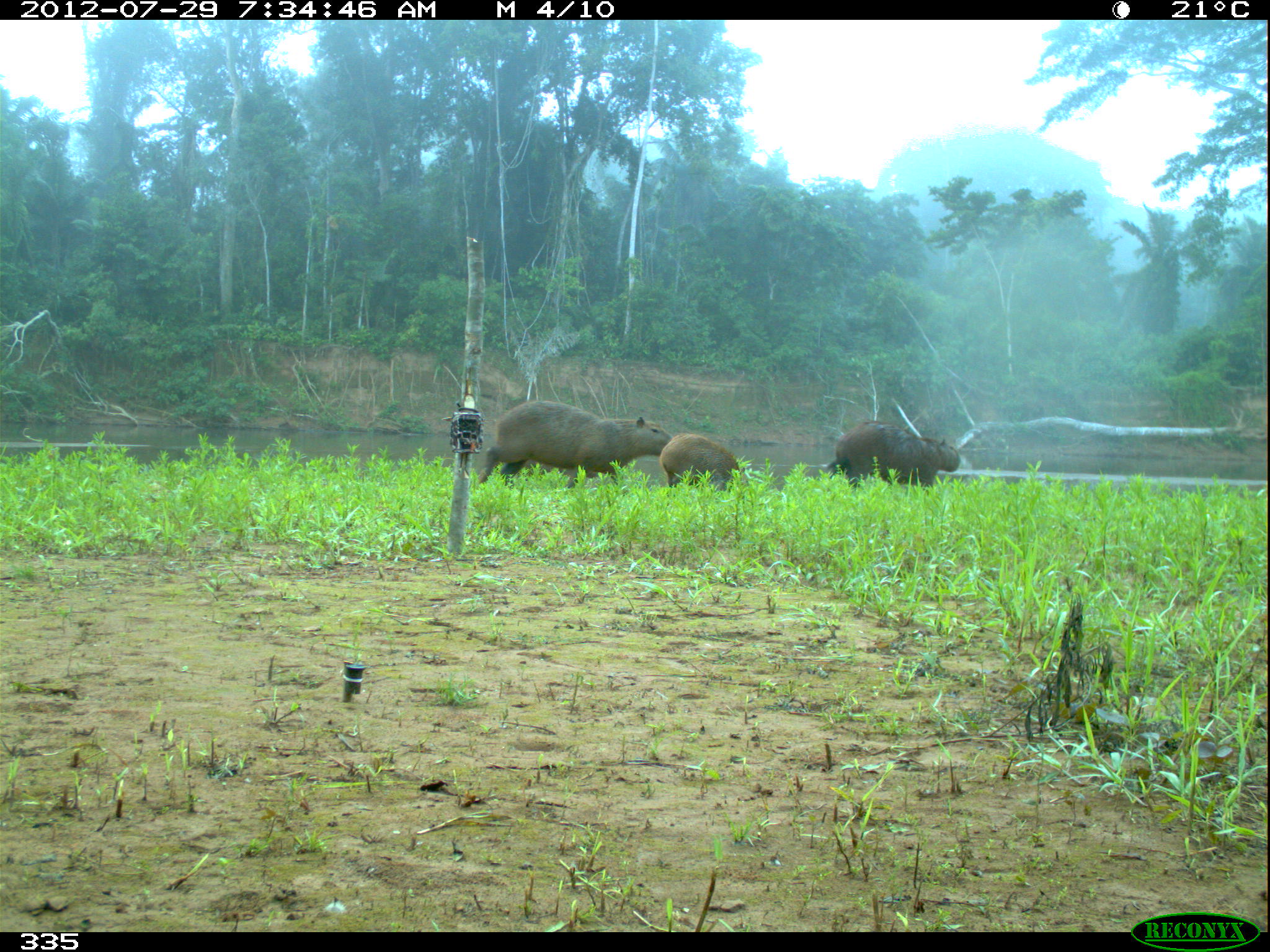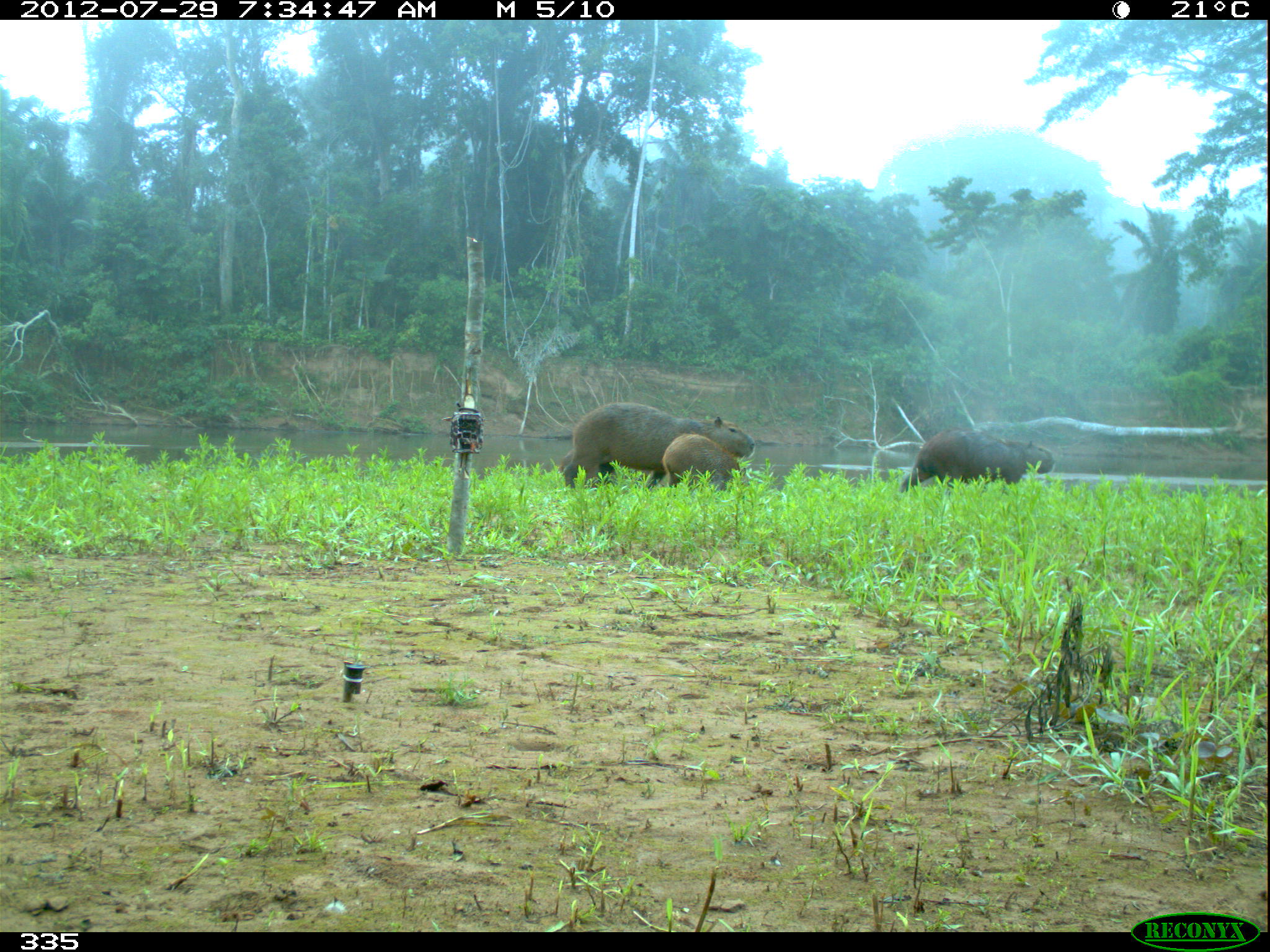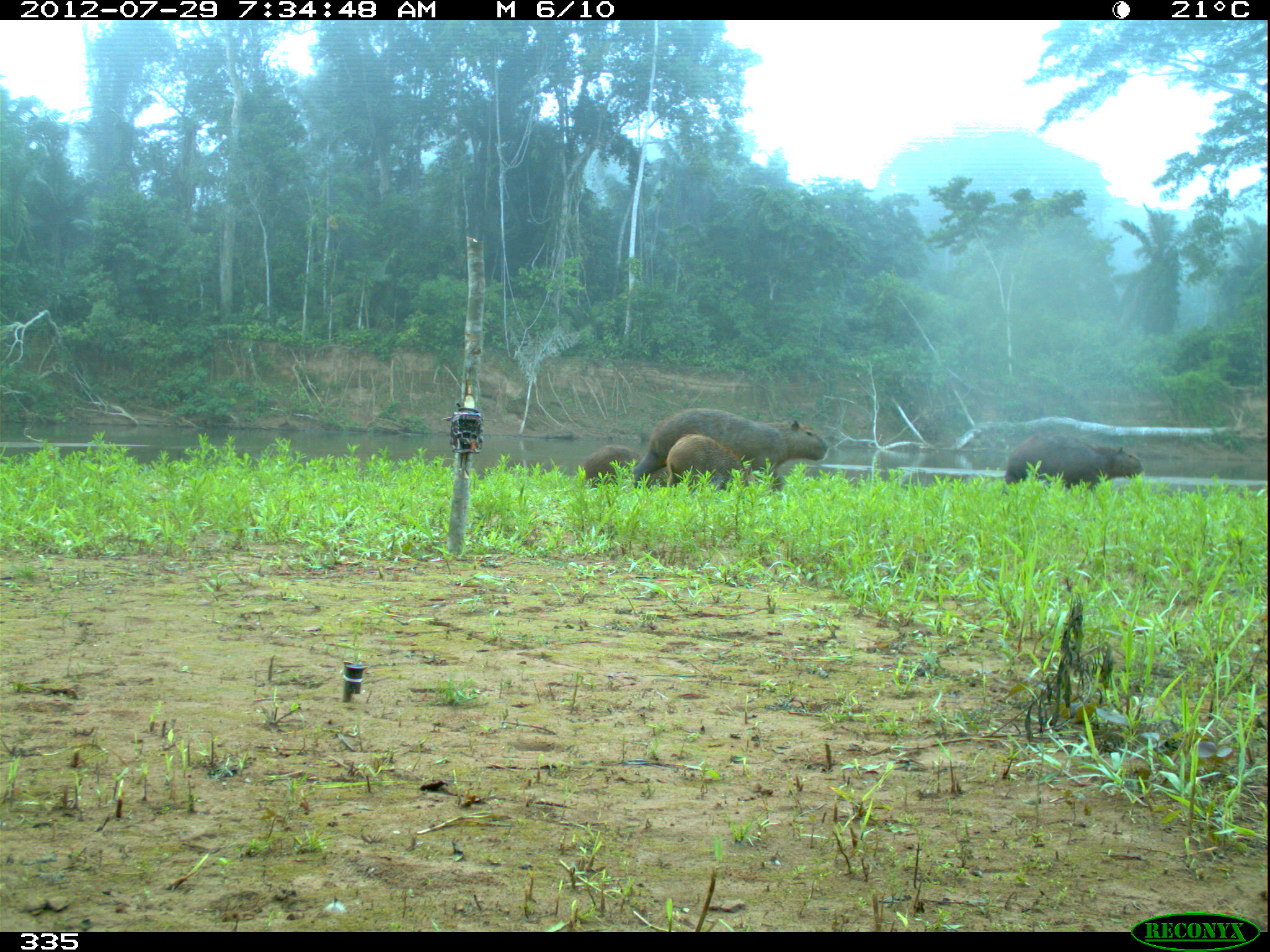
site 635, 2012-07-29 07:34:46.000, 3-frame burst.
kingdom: Animalia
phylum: Chordata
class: Mammalia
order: Rodentia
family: Caviidae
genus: Hydrochoerus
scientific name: Hydrochoerus hydrochaeris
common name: capybara